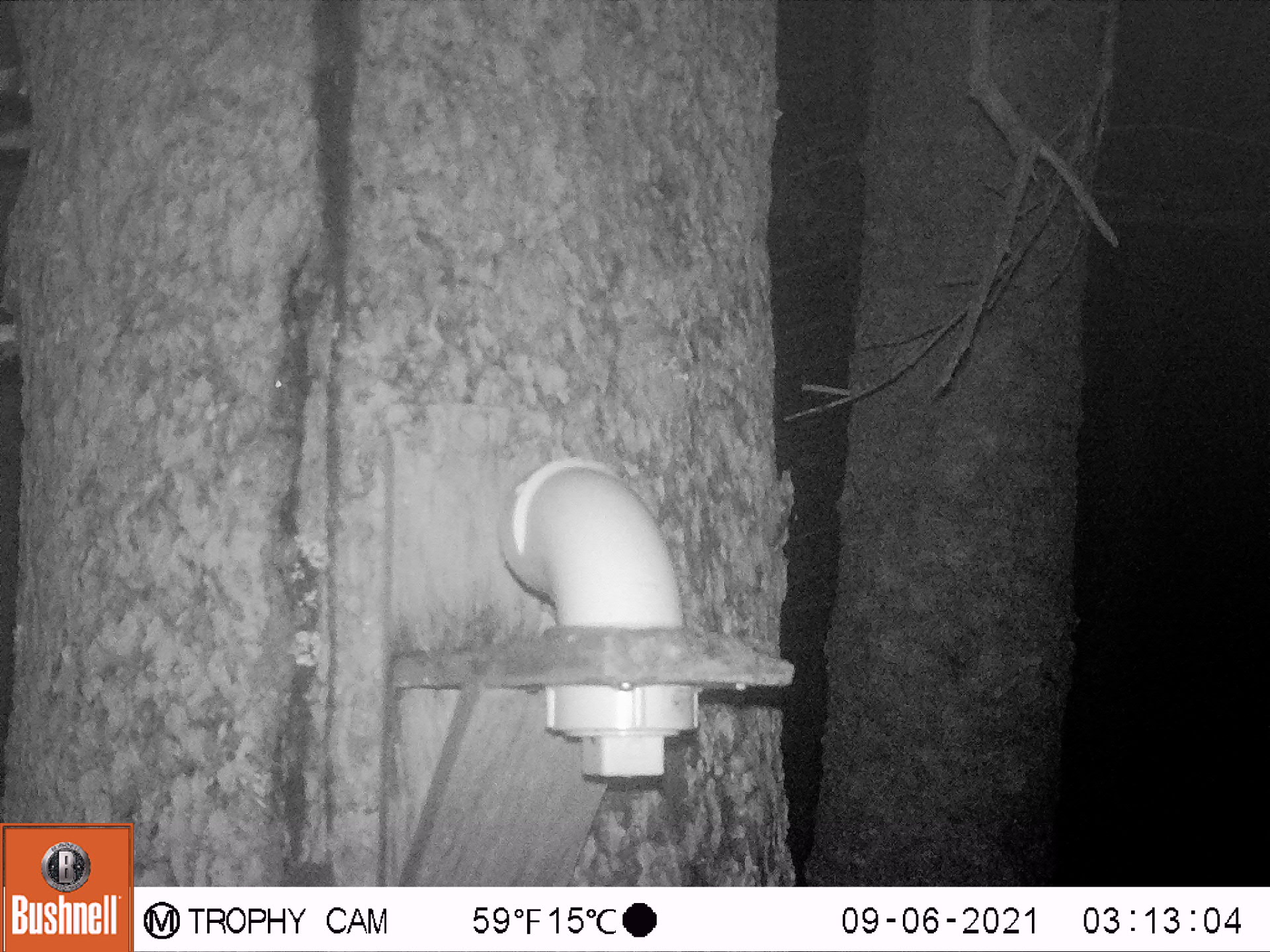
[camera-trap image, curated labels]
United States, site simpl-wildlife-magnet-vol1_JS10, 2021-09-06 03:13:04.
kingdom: Animalia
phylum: Chordata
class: Mammalia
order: Rodentia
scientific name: Rodentia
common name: mouse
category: mouse sp.